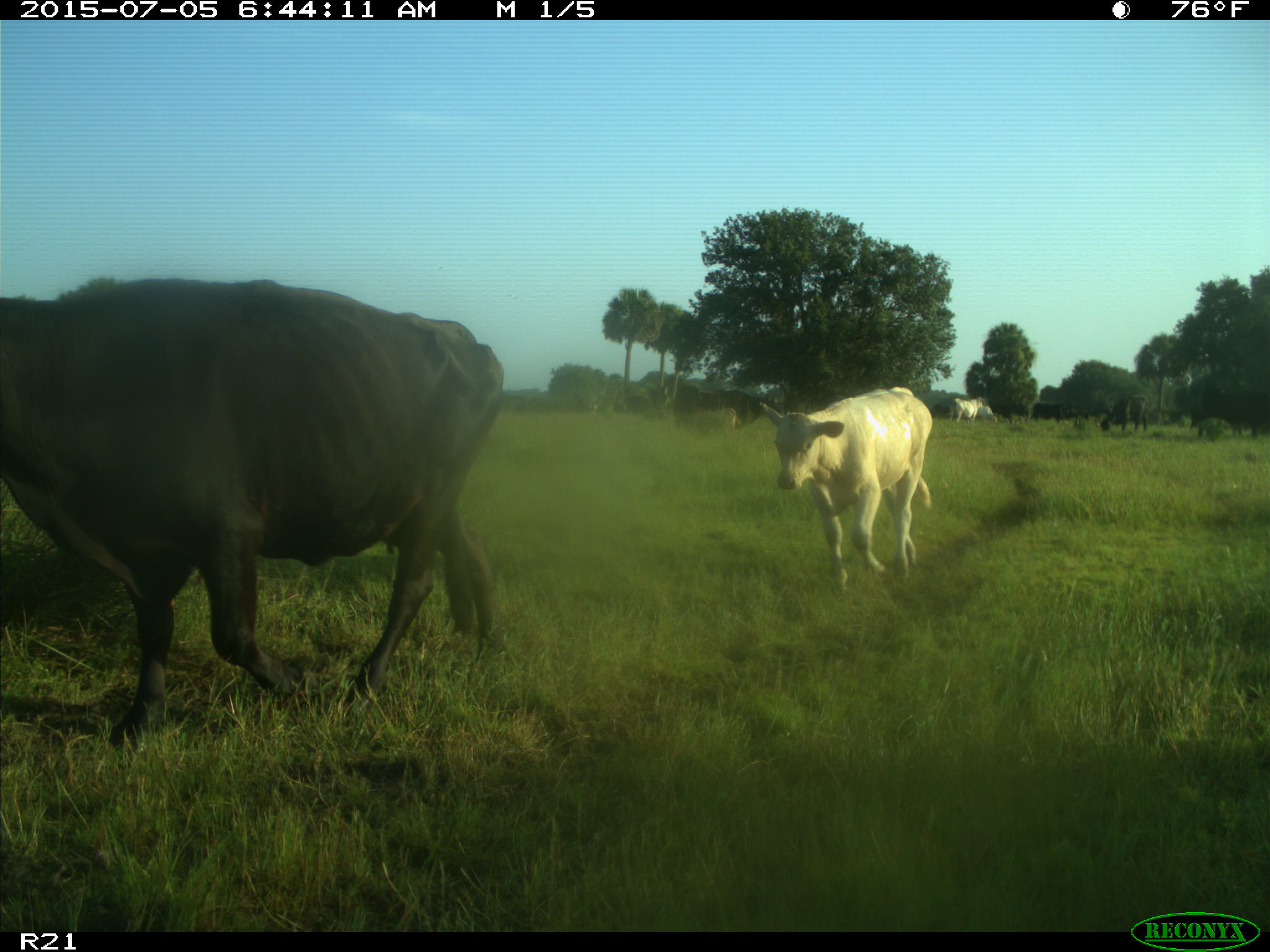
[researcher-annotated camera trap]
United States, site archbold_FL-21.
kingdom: Animalia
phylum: Chordata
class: Mammalia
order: Artiodactyla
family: Bovidae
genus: Bos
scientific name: Bos taurus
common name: domestic cow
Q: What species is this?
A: Bos taurus (domestic cow).